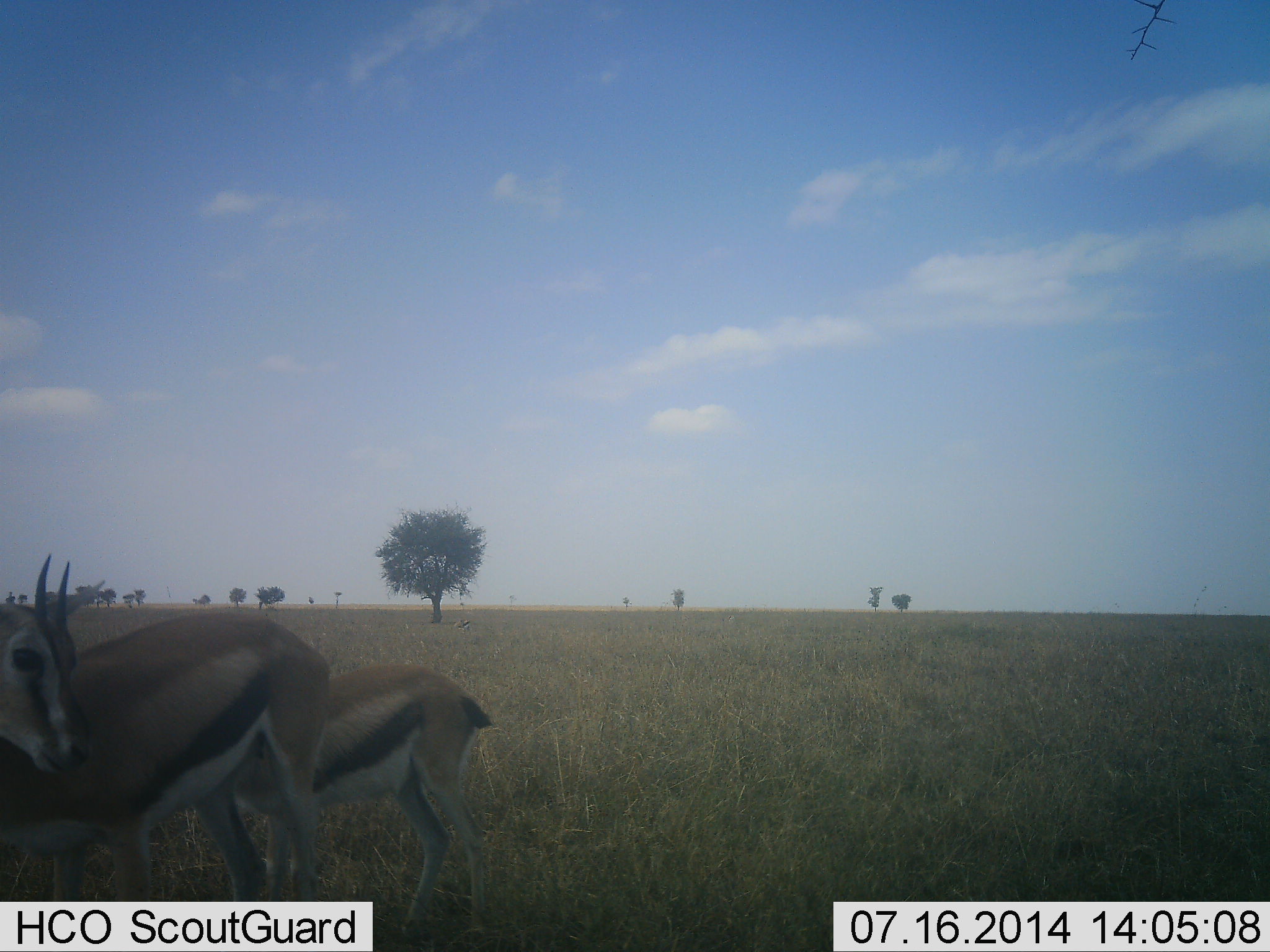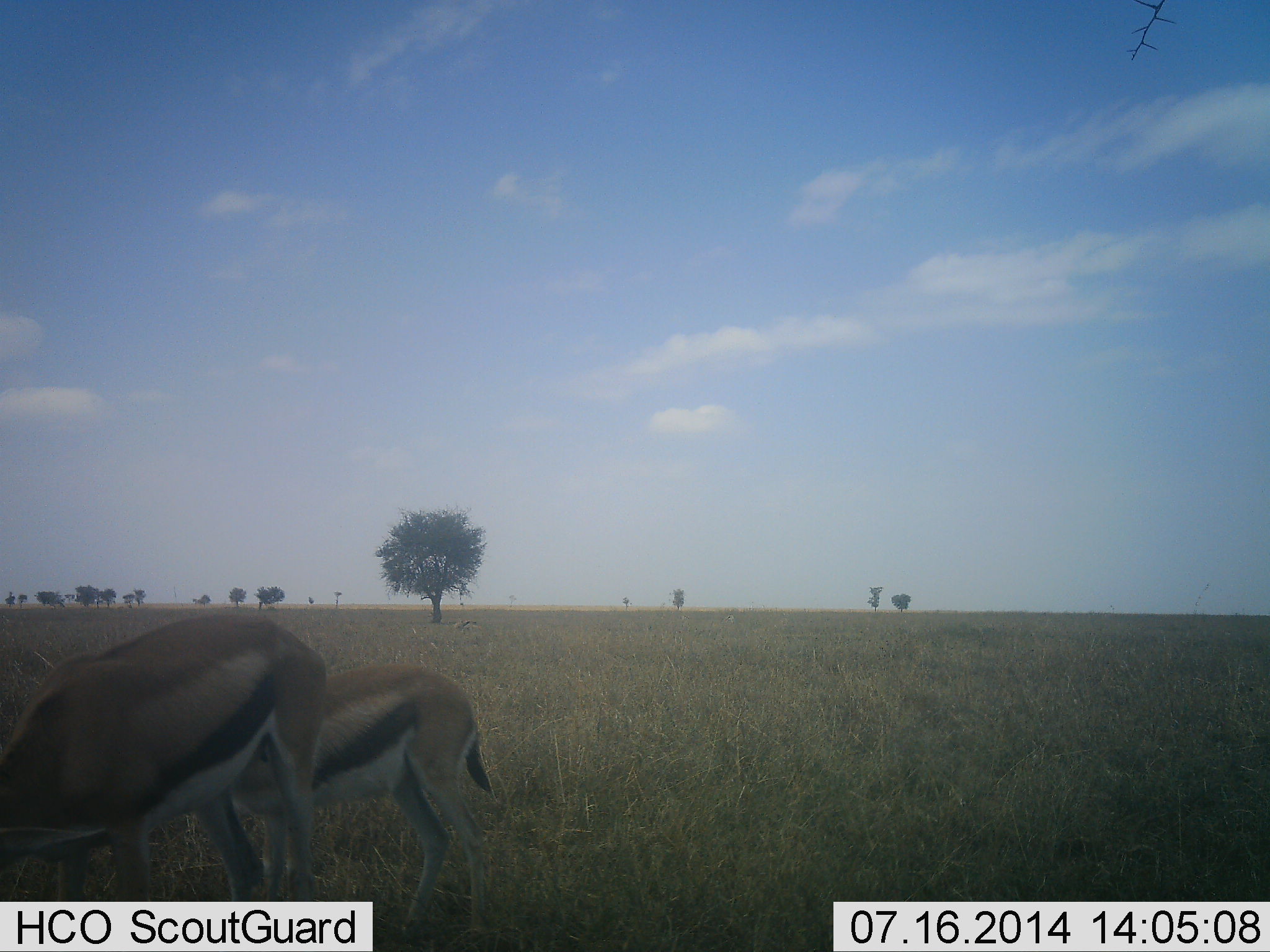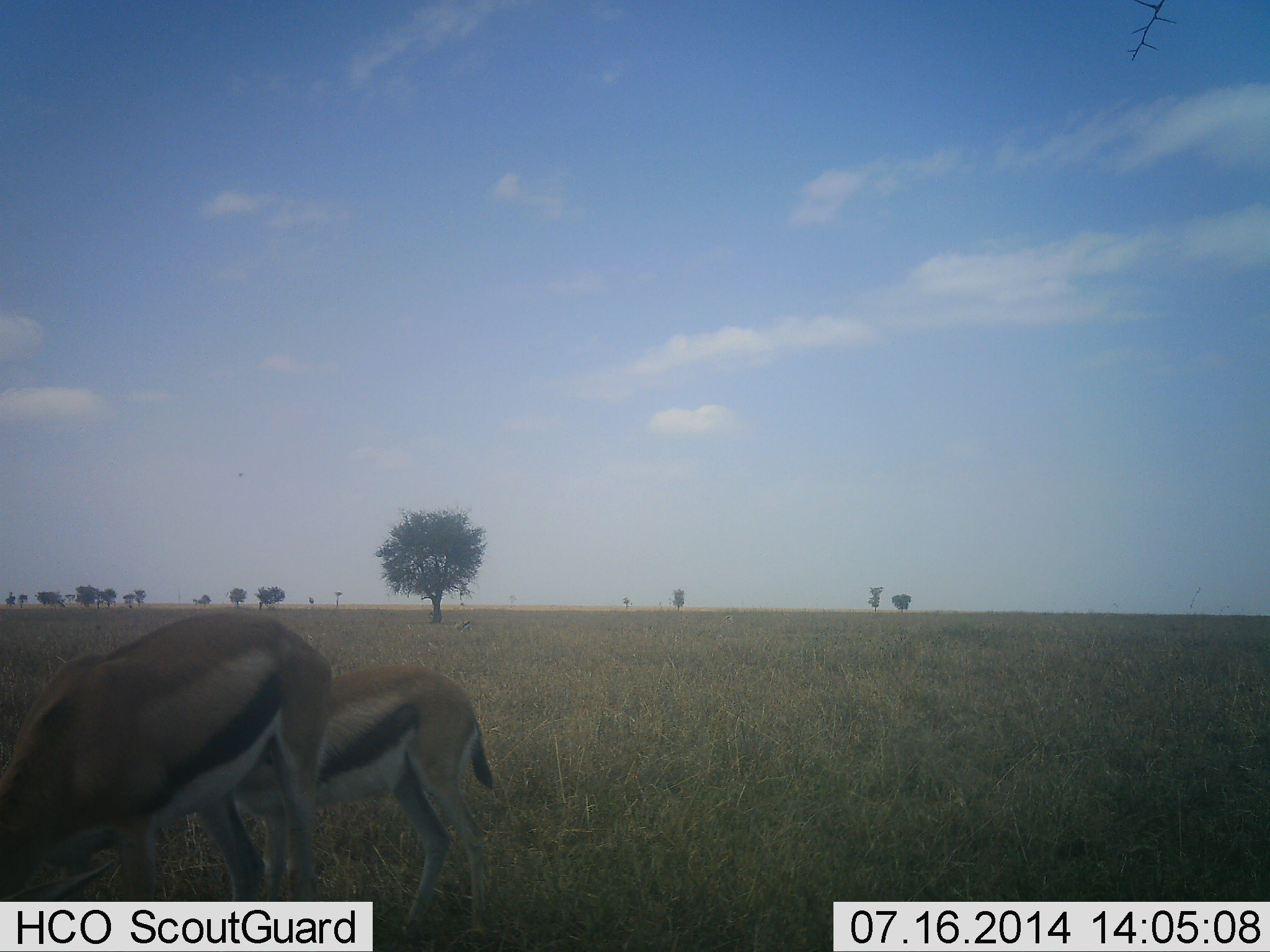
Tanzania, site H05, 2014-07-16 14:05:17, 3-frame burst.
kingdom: Animalia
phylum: Chordata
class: Mammalia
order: Artiodactyla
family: Bovidae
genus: Eudorcas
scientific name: Eudorcas thomsonii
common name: thomson's gazelle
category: gazellethomsons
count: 2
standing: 20%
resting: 0%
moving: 0%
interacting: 0%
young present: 20%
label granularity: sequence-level